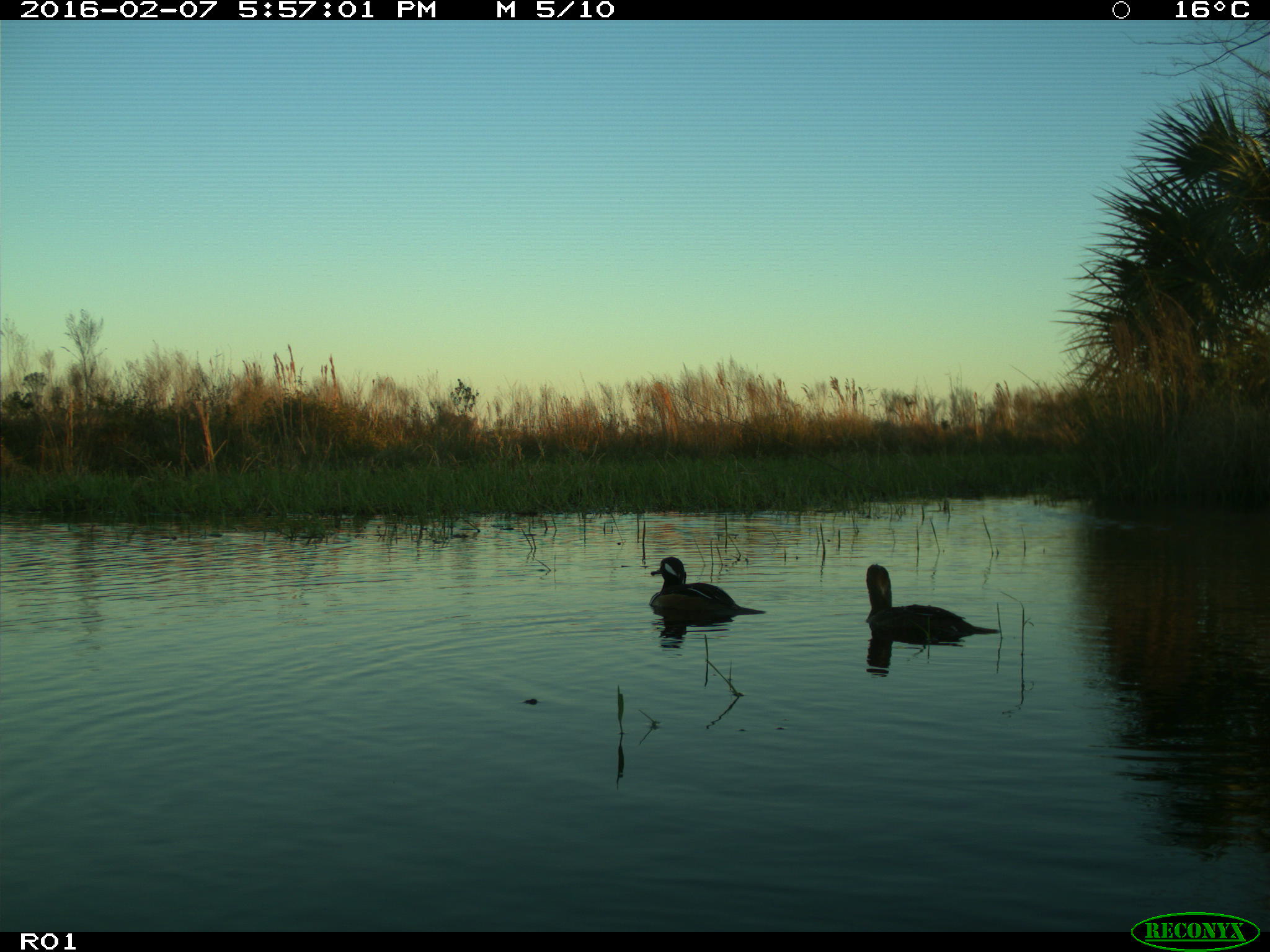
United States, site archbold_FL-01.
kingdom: Animalia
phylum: Chordata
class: Aves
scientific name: Aves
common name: birds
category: unidentified bird